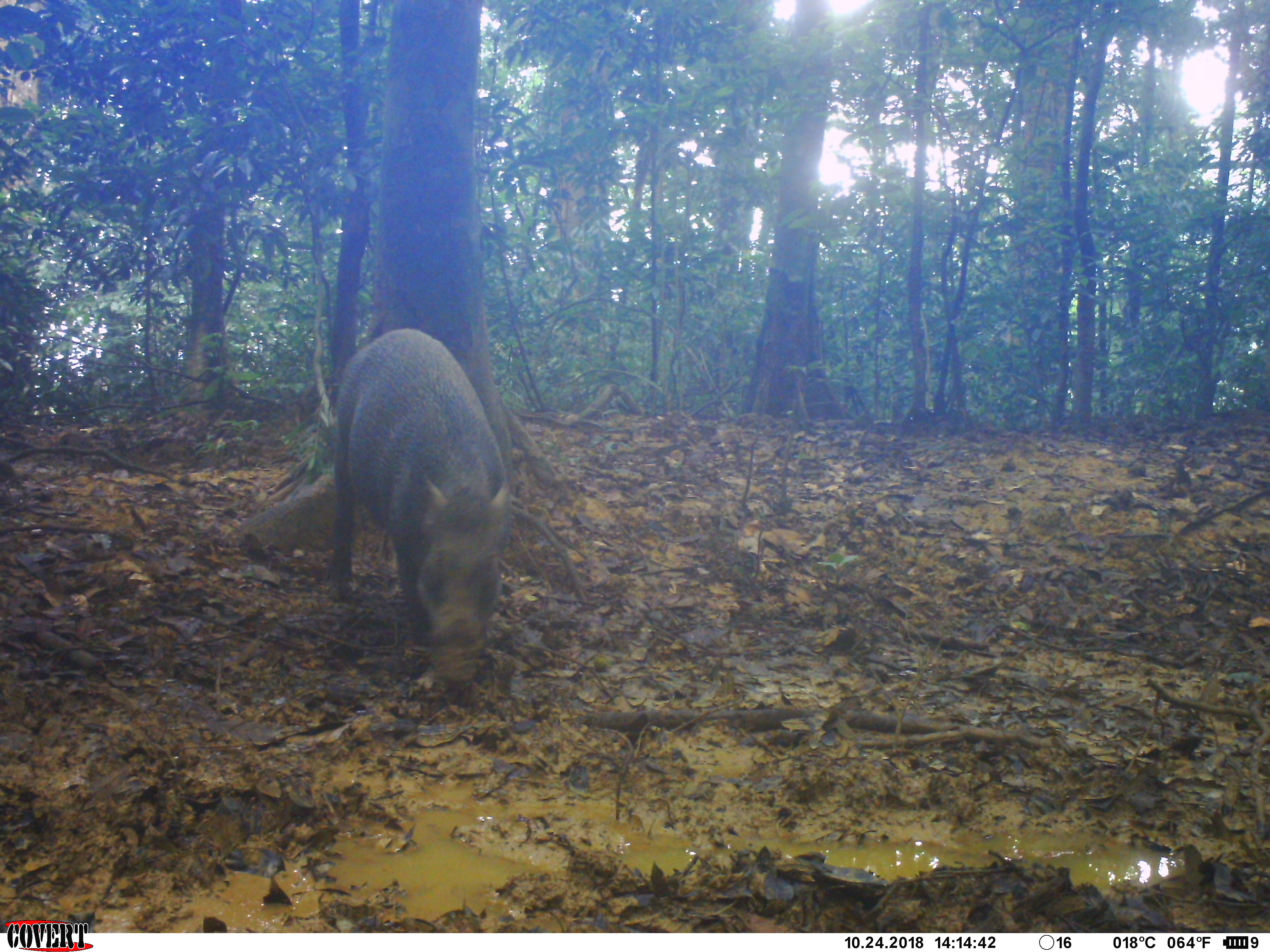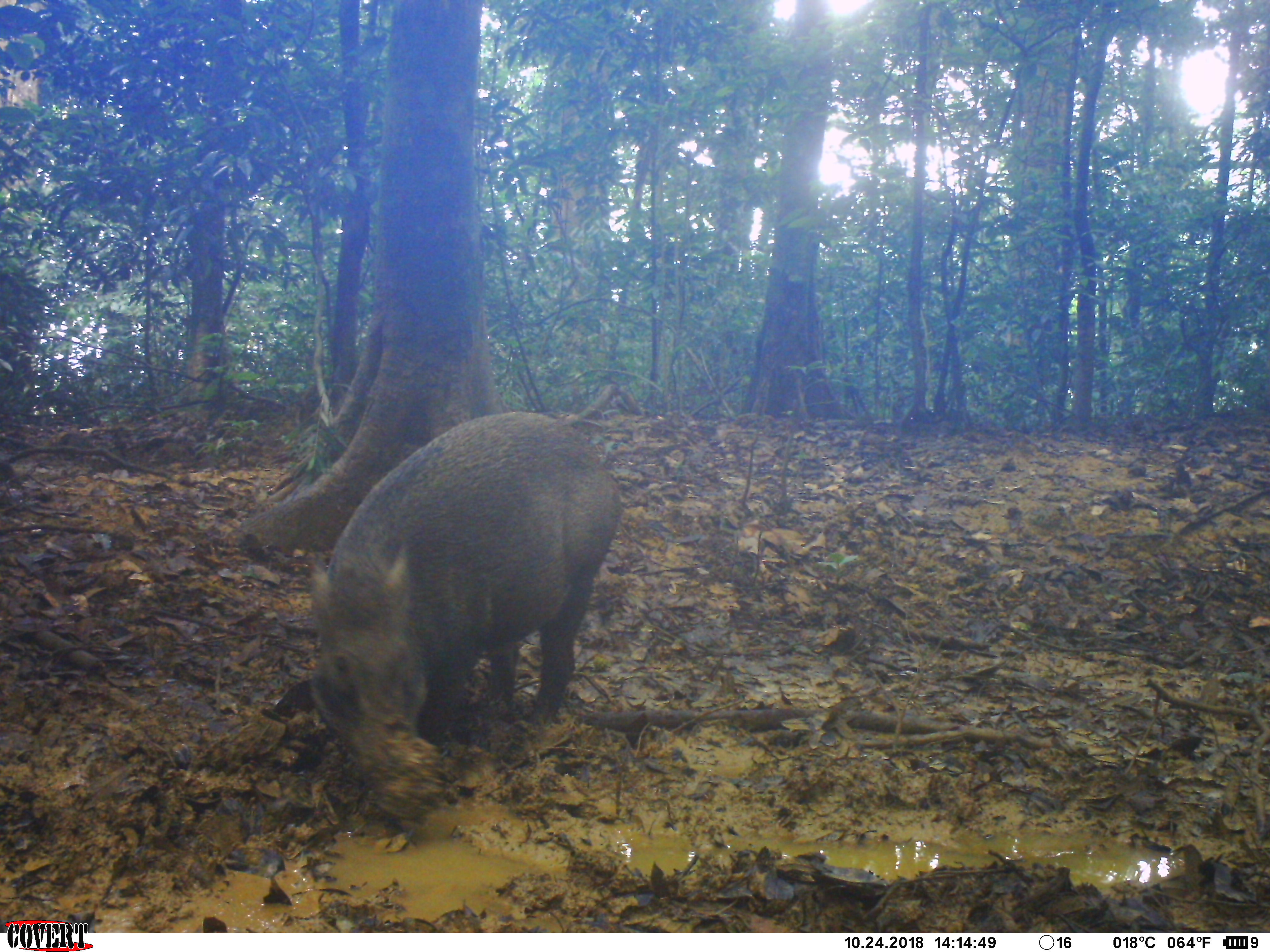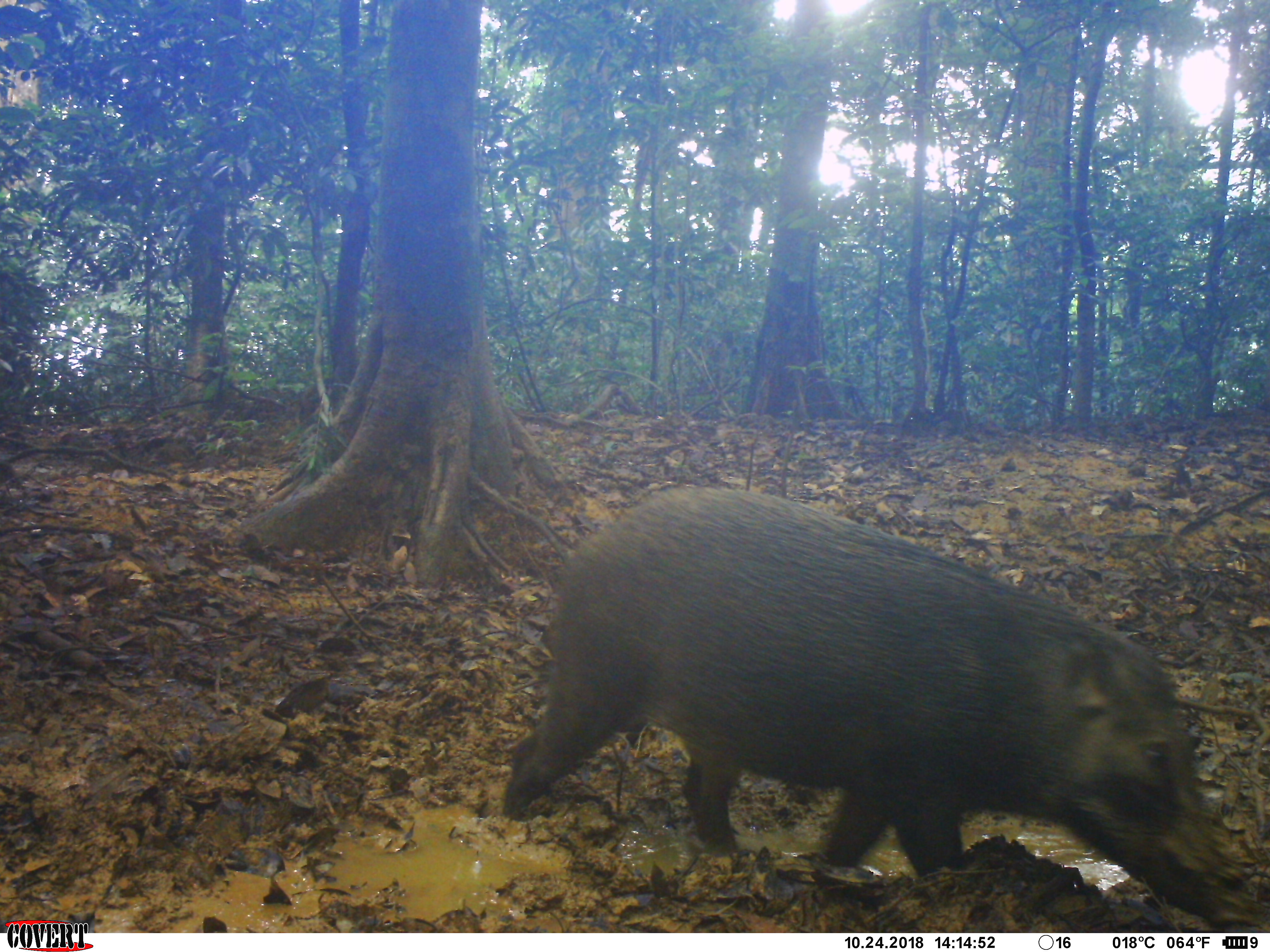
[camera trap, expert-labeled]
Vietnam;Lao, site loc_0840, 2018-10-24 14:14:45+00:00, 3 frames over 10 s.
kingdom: Animalia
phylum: Chordata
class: Mammalia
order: Artiodactyla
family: Suidae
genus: Sus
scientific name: Sus scrofa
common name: eurasian wild pig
Eurasian wild pig (Sus scrofa). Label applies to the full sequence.